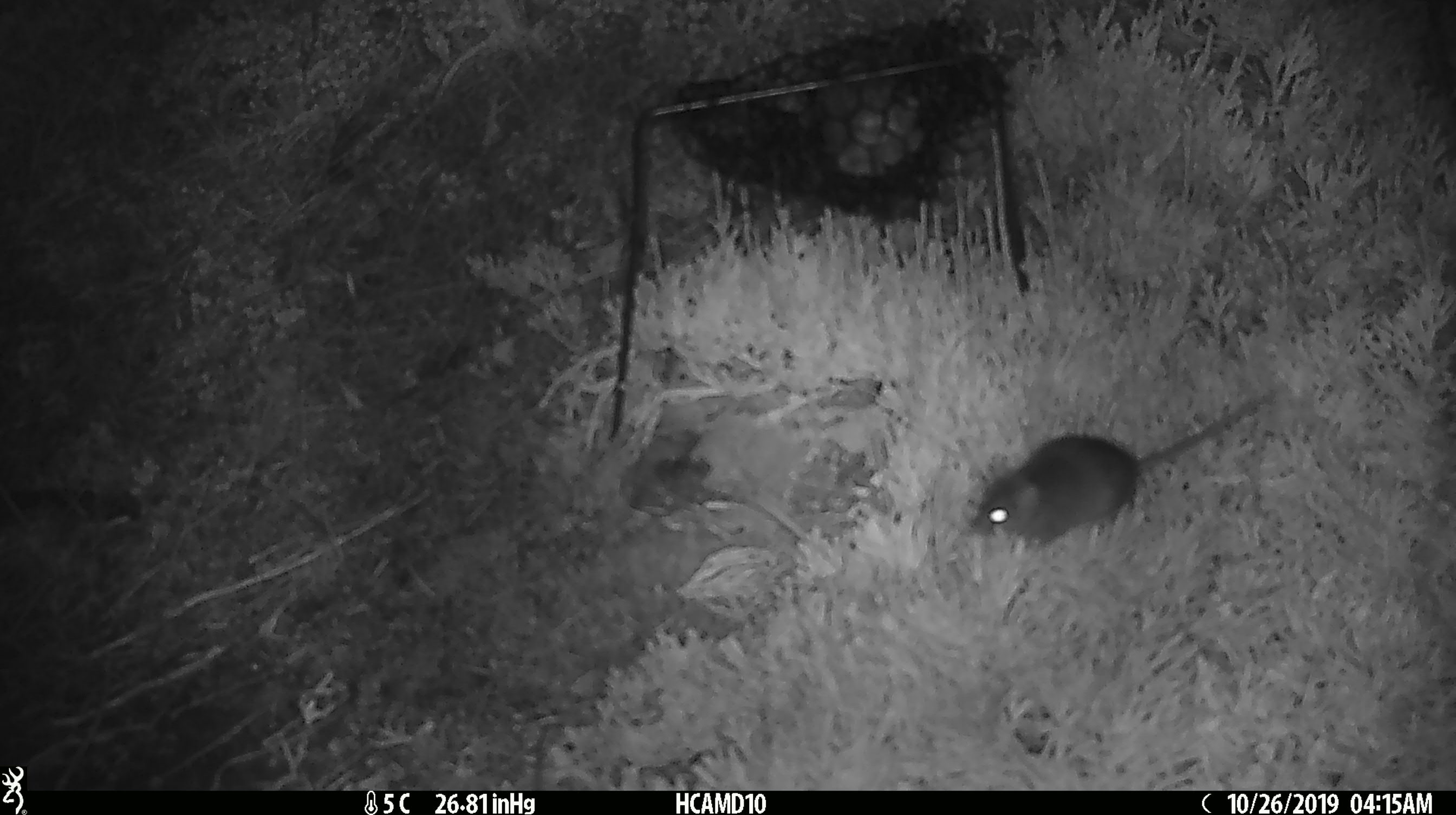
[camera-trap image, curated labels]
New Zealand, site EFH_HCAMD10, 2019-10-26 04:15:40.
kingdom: Animalia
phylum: Chordata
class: Mammalia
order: Rodentia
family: Muridae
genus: Mus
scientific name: Mus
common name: mouse